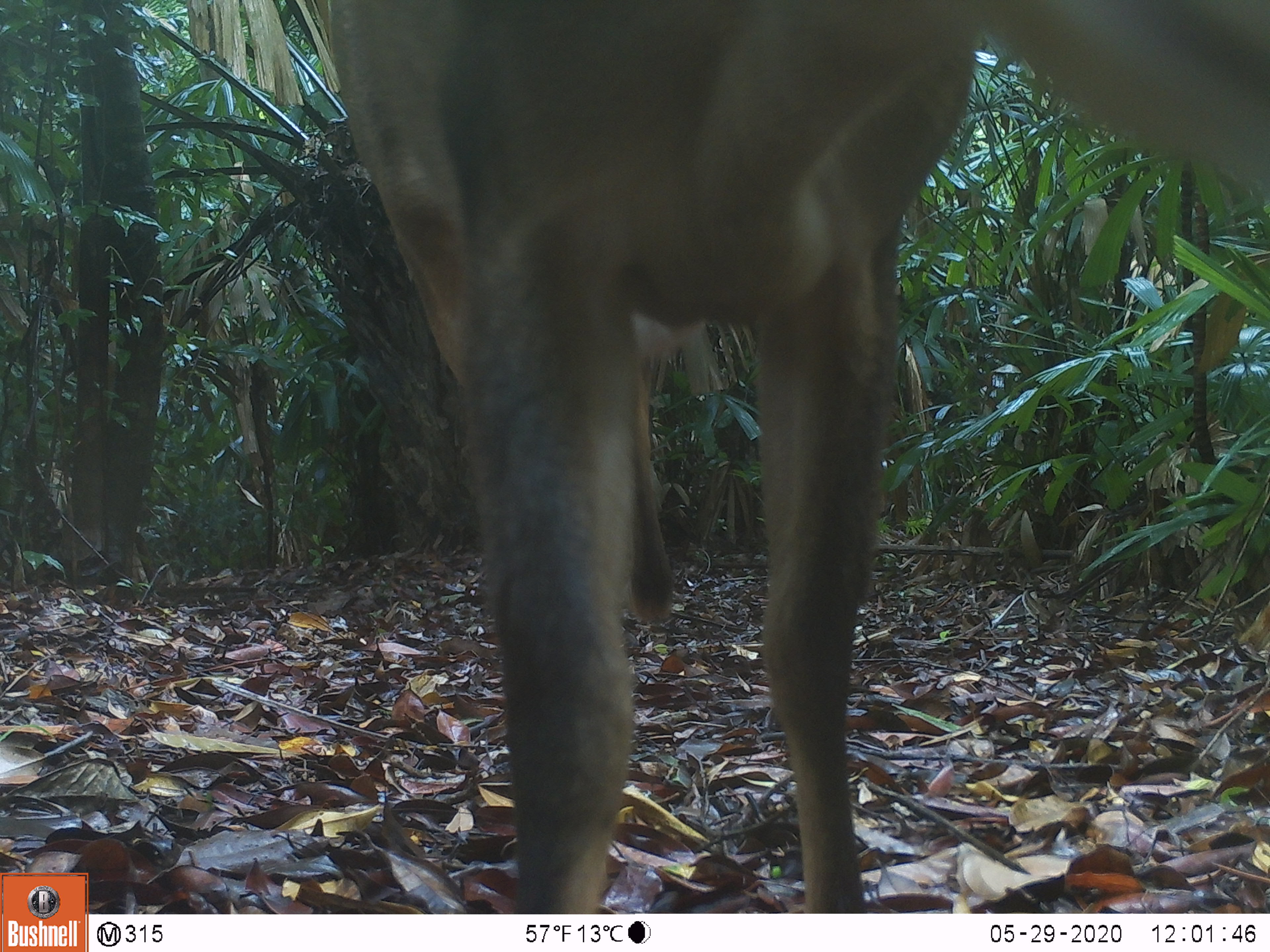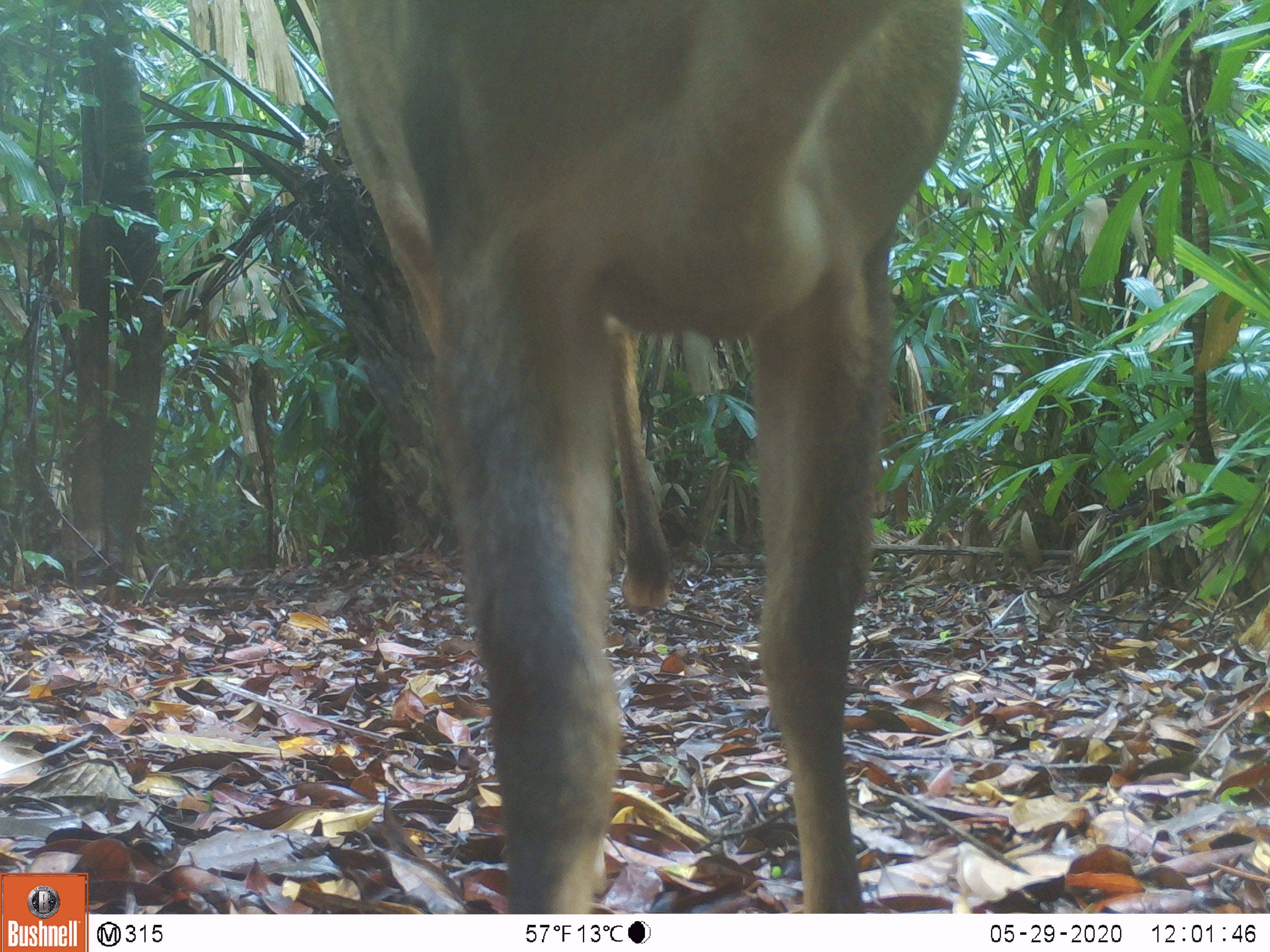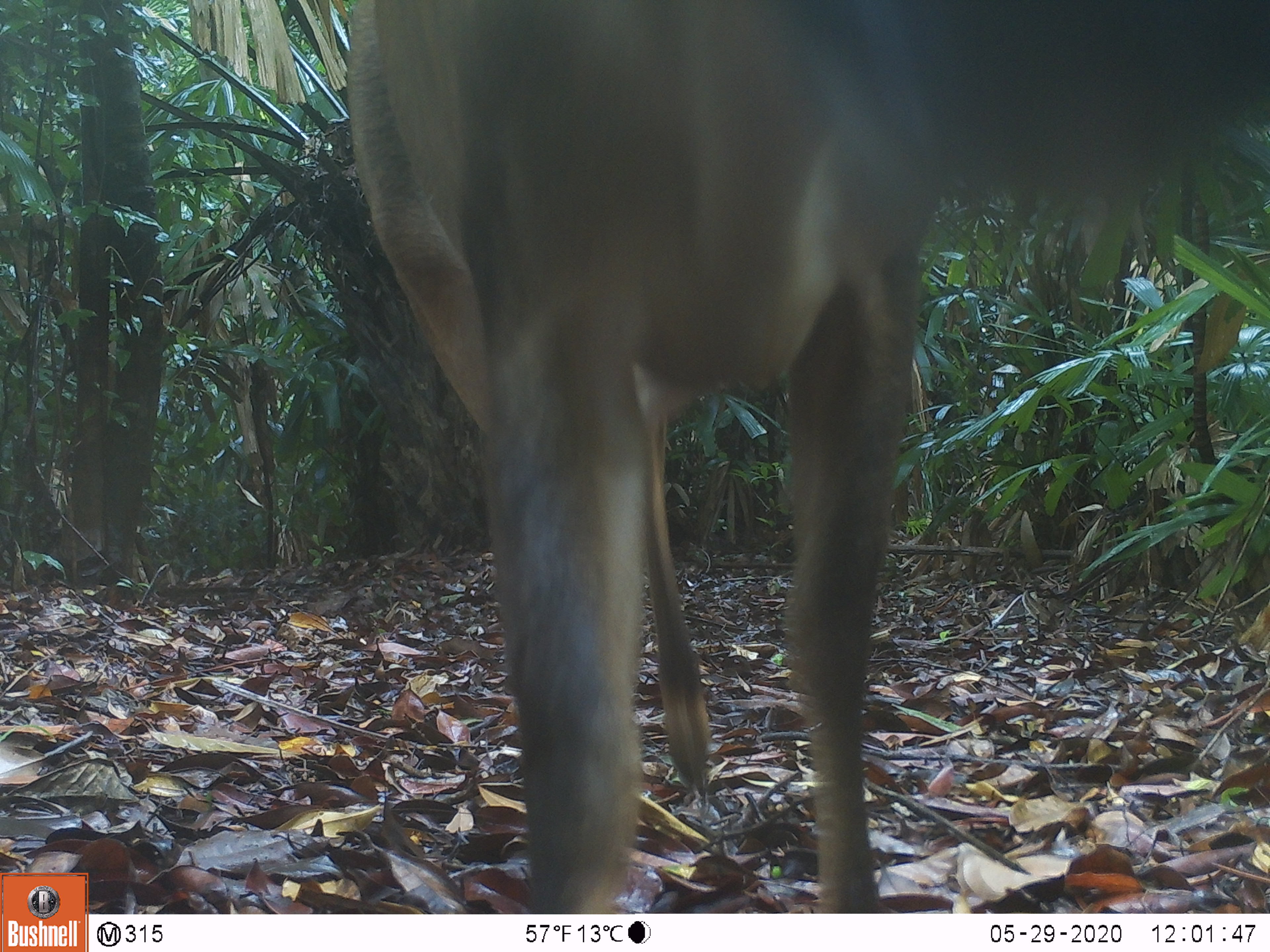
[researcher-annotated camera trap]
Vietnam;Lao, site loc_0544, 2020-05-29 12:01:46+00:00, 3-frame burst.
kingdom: Animalia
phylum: Chordata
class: Mammalia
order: Artiodactyla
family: Cervidae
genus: Muntiacus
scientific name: Muntiacus vuquangensis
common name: large-antlered muntjac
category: large antlered muntjac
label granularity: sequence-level